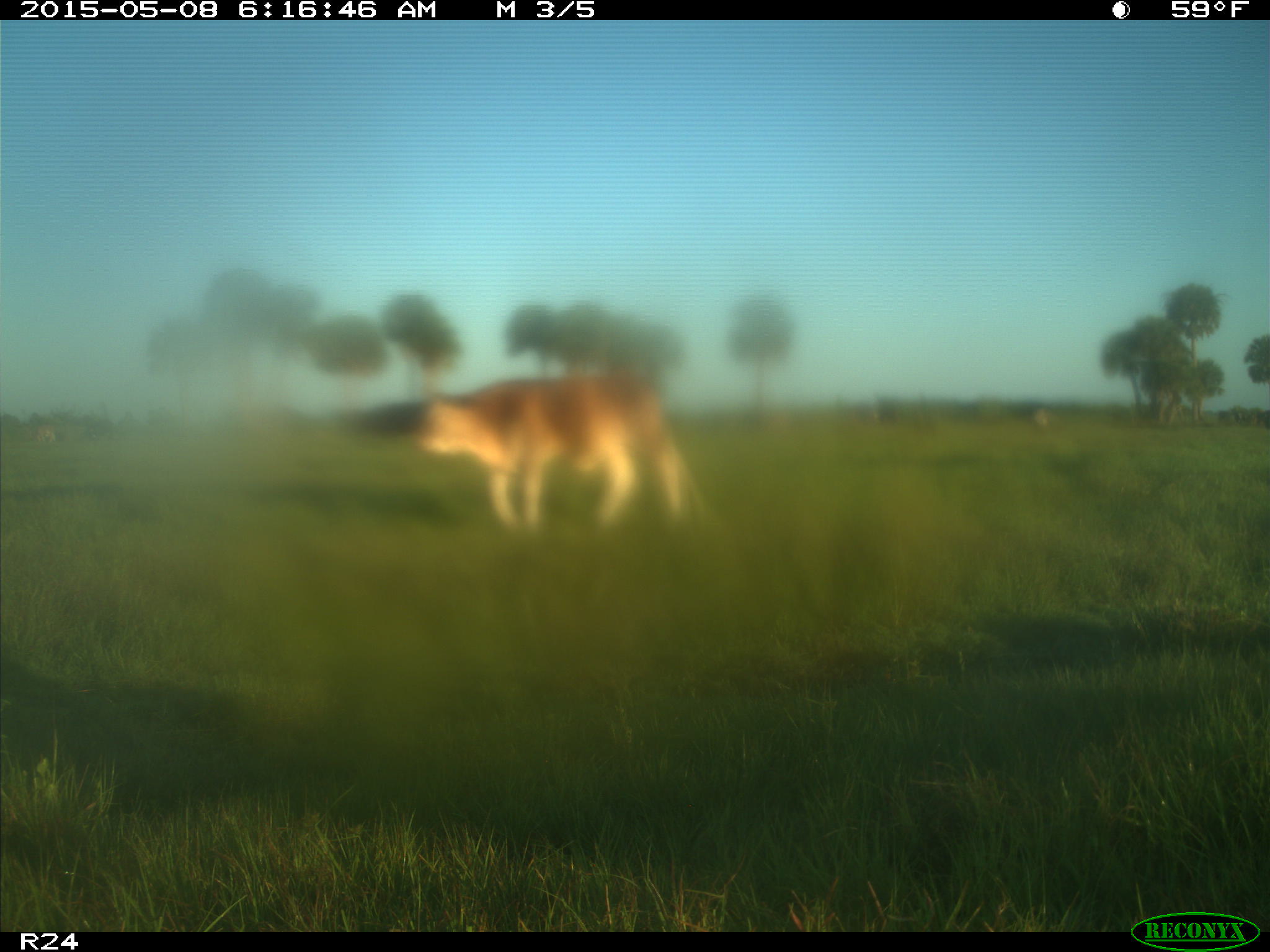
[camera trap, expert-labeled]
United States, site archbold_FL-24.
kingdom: Animalia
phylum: Chordata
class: Mammalia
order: Artiodactyla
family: Bovidae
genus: Bos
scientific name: Bos taurus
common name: domestic cow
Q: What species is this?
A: Bos taurus (domestic cow).